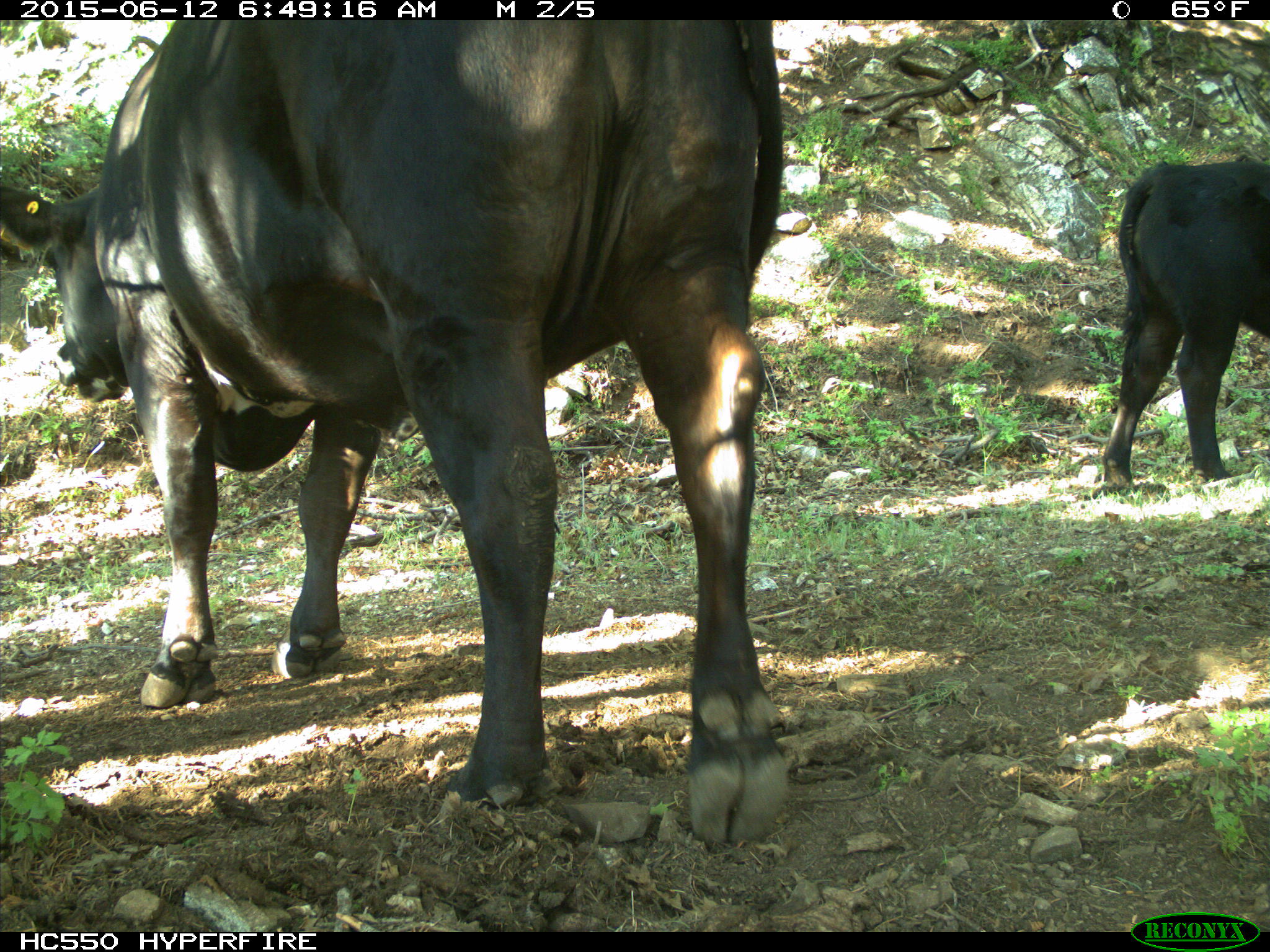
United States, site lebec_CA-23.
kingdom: Animalia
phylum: Chordata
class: Mammalia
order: Artiodactyla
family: Bovidae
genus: Bos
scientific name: Bos taurus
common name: domestic cow